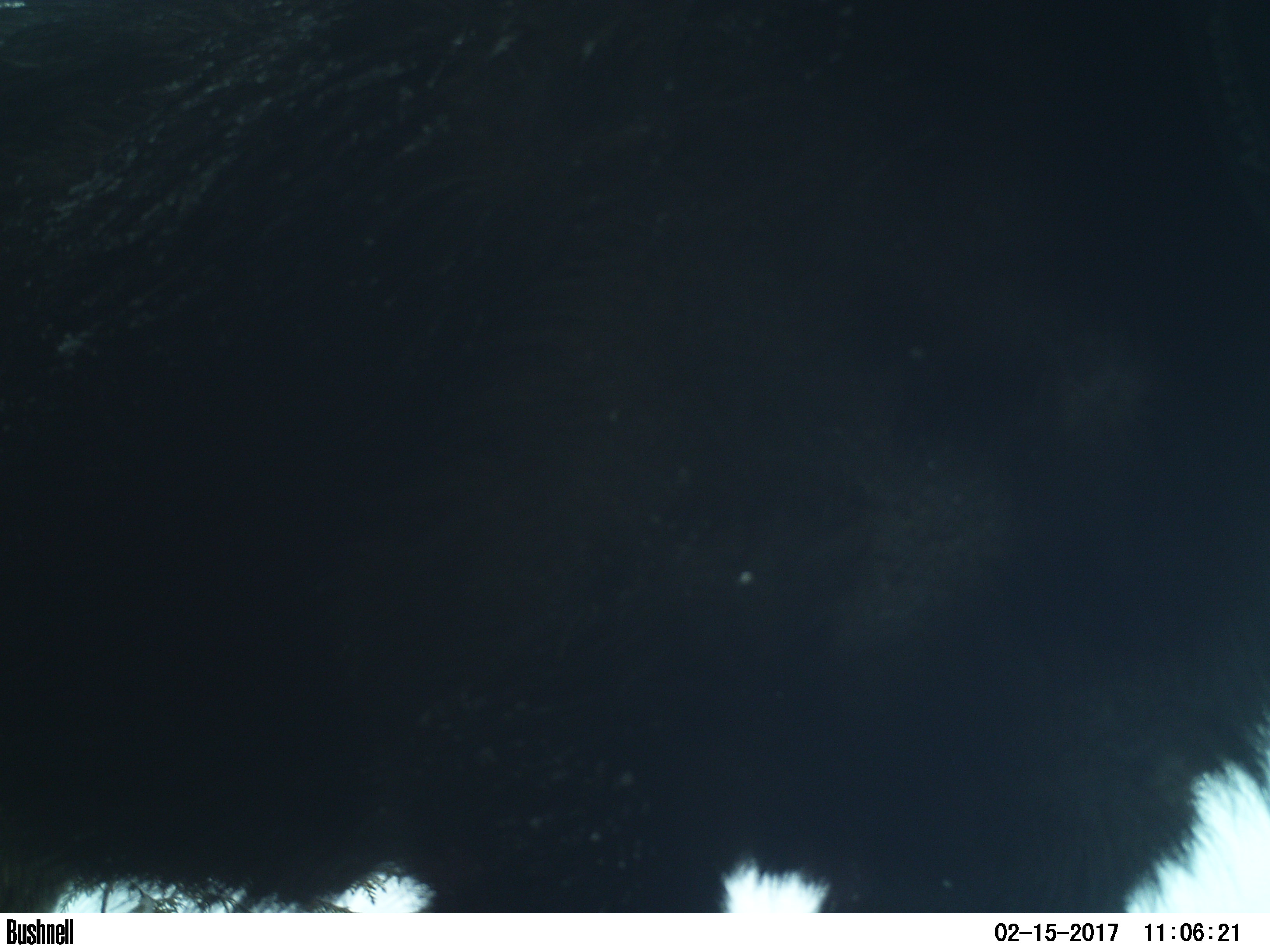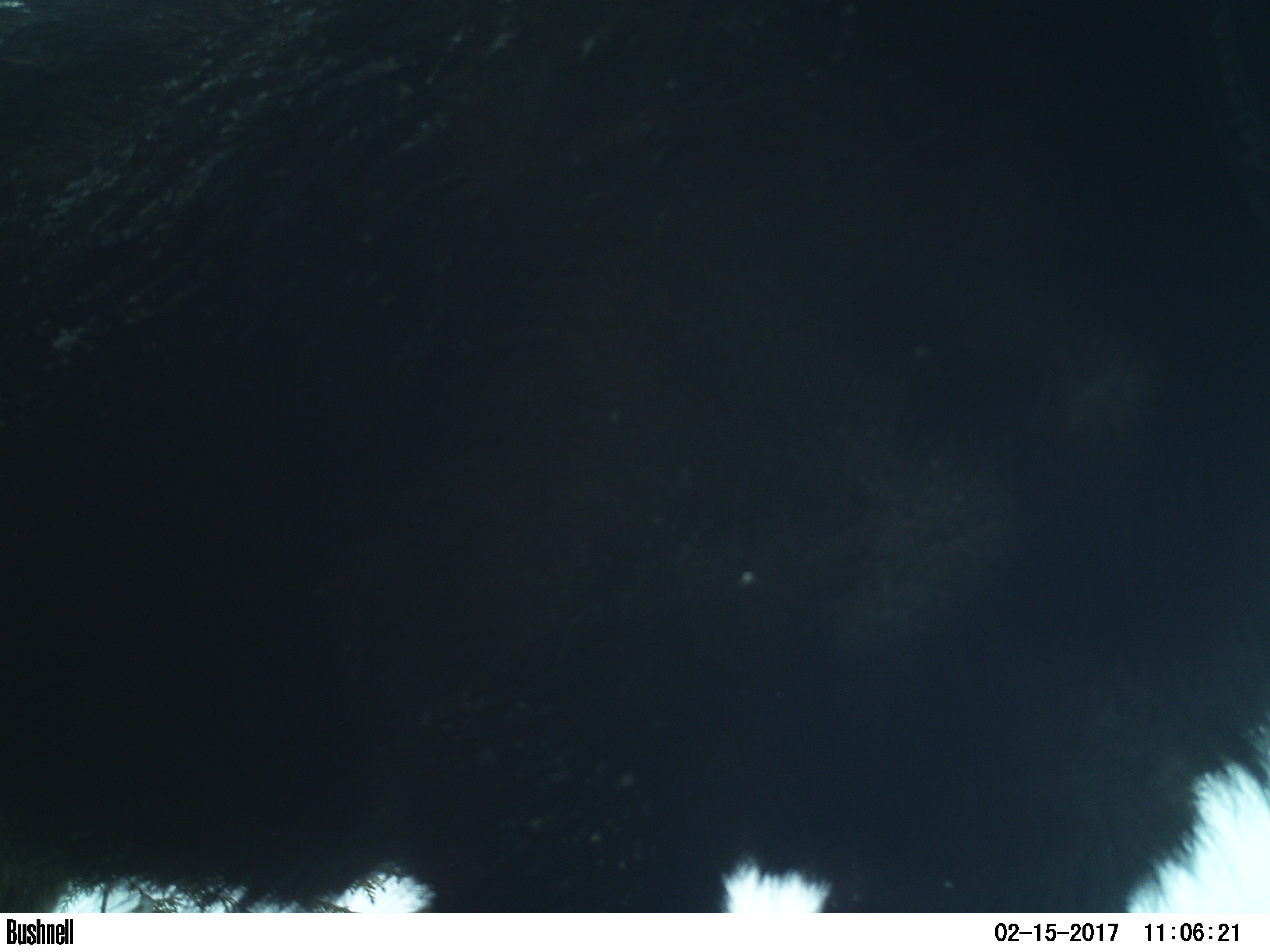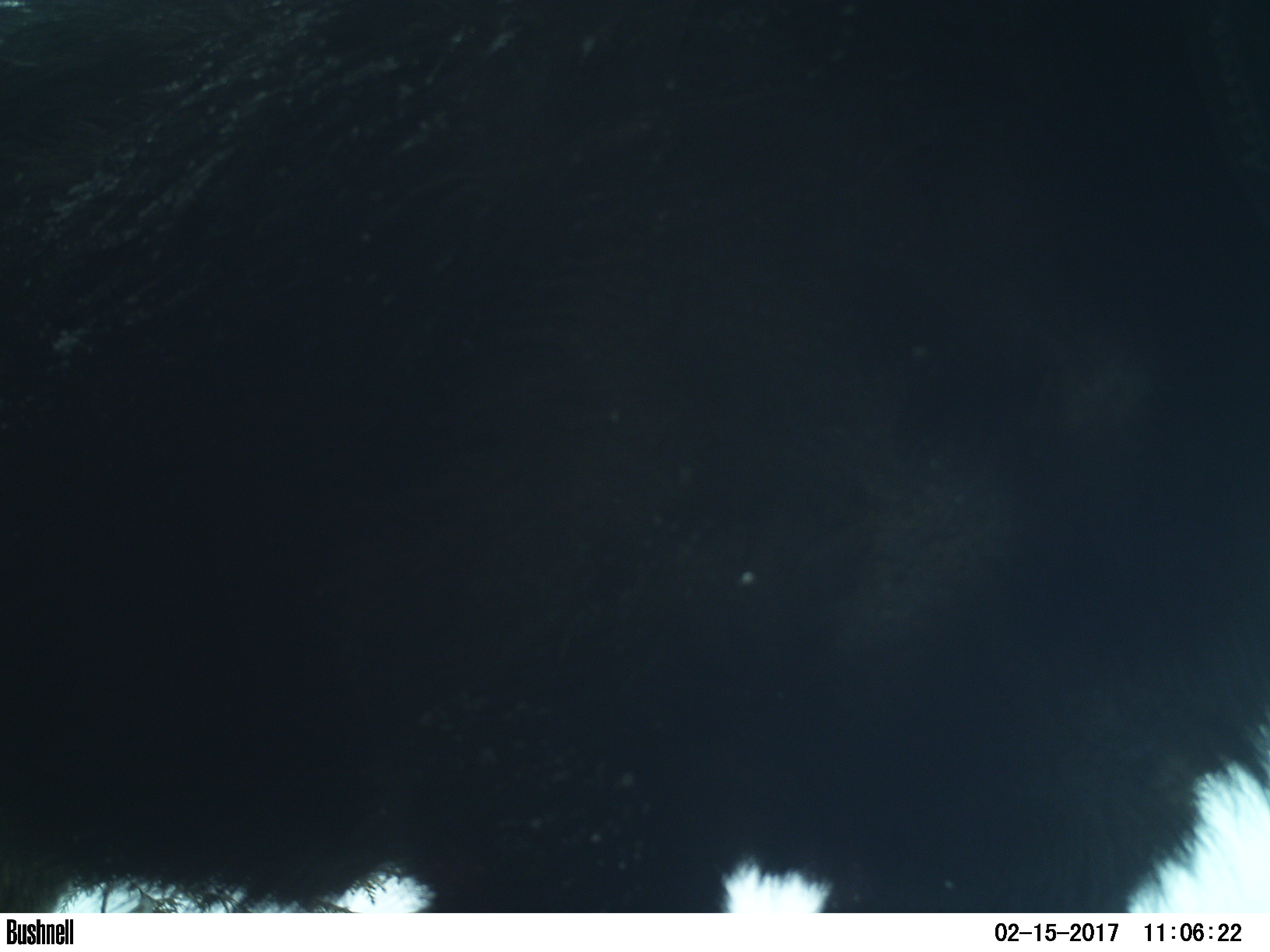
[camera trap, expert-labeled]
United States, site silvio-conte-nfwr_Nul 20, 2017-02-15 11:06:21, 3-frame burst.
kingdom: Animalia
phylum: Chordata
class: Mammalia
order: Artiodactyla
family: Cervidae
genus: Alces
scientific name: Alces alces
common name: moose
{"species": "moose (Alces alces)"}